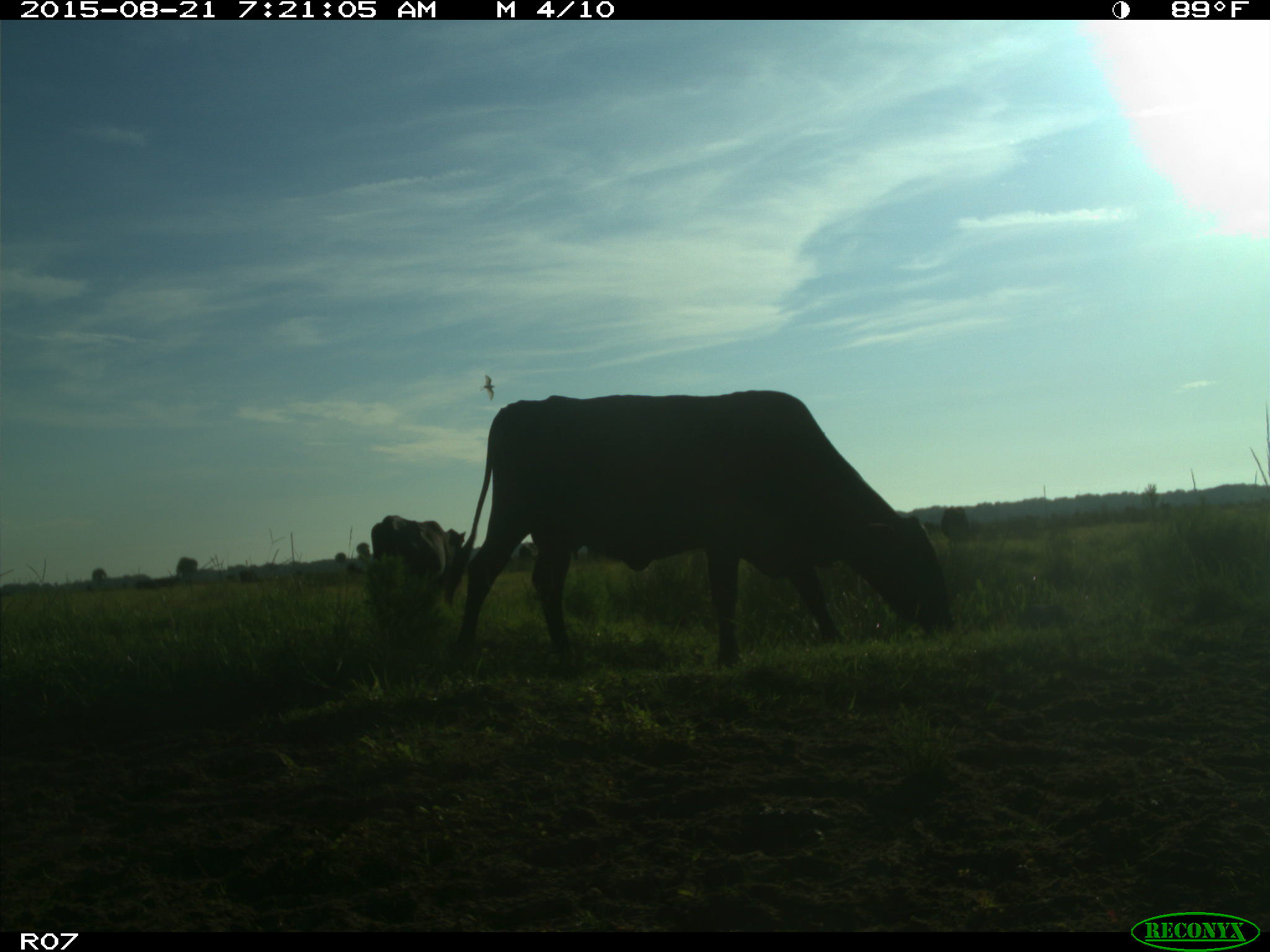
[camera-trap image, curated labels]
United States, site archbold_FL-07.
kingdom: Animalia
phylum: Chordata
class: Mammalia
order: Artiodactyla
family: Bovidae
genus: Bos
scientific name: Bos taurus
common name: domestic cow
Bos taurus (domestic cow).